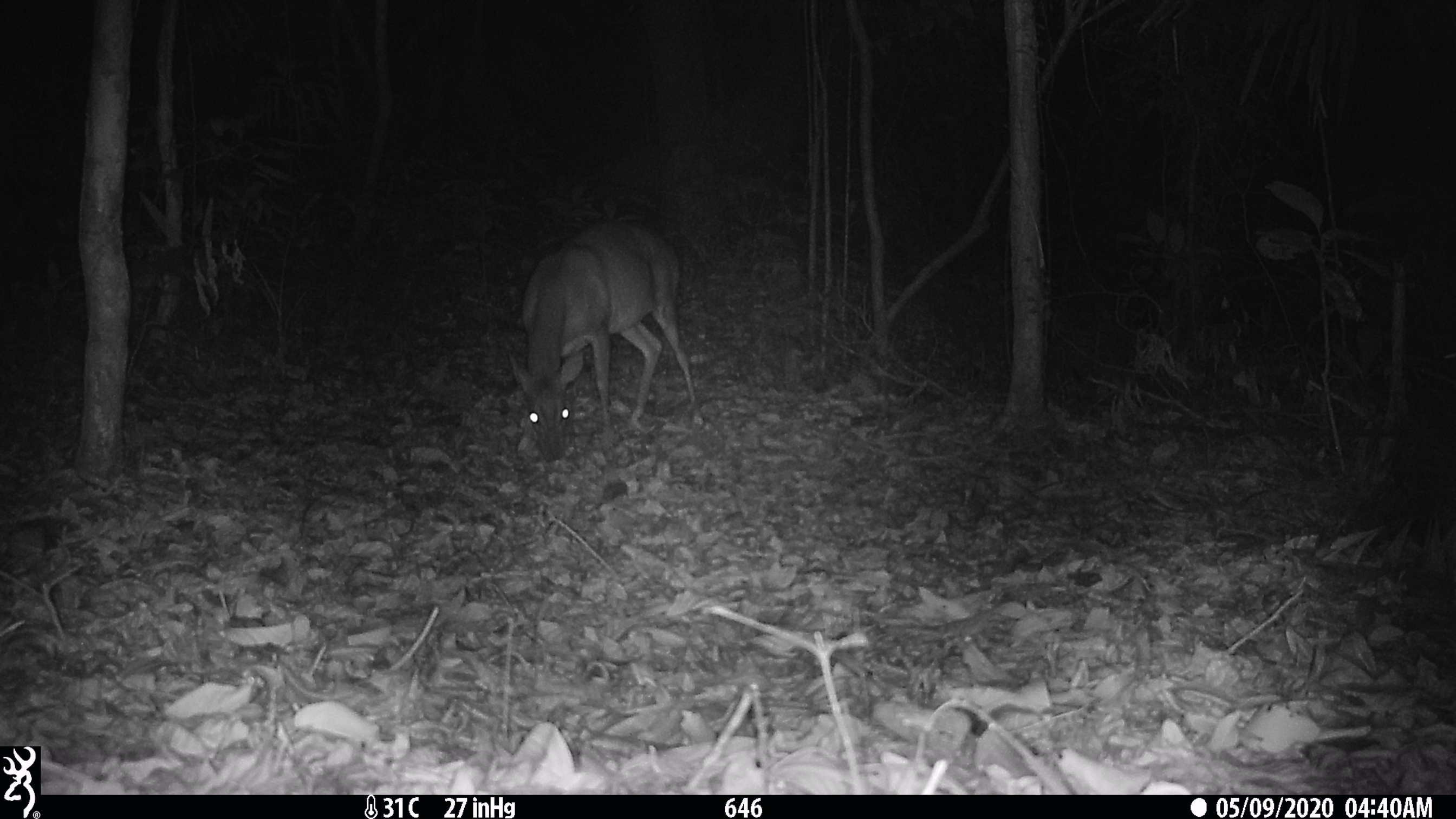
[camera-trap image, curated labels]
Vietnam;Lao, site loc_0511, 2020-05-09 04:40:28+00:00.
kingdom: Animalia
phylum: Chordata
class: Mammalia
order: Artiodactyla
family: Cervidae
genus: Muntiacus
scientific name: Muntiacus vuquangensis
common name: large-antlered muntjac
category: large antlered muntjac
Large antlered muntjac (large-antlered muntjac) (Muntiacus vuquangensis). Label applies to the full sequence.